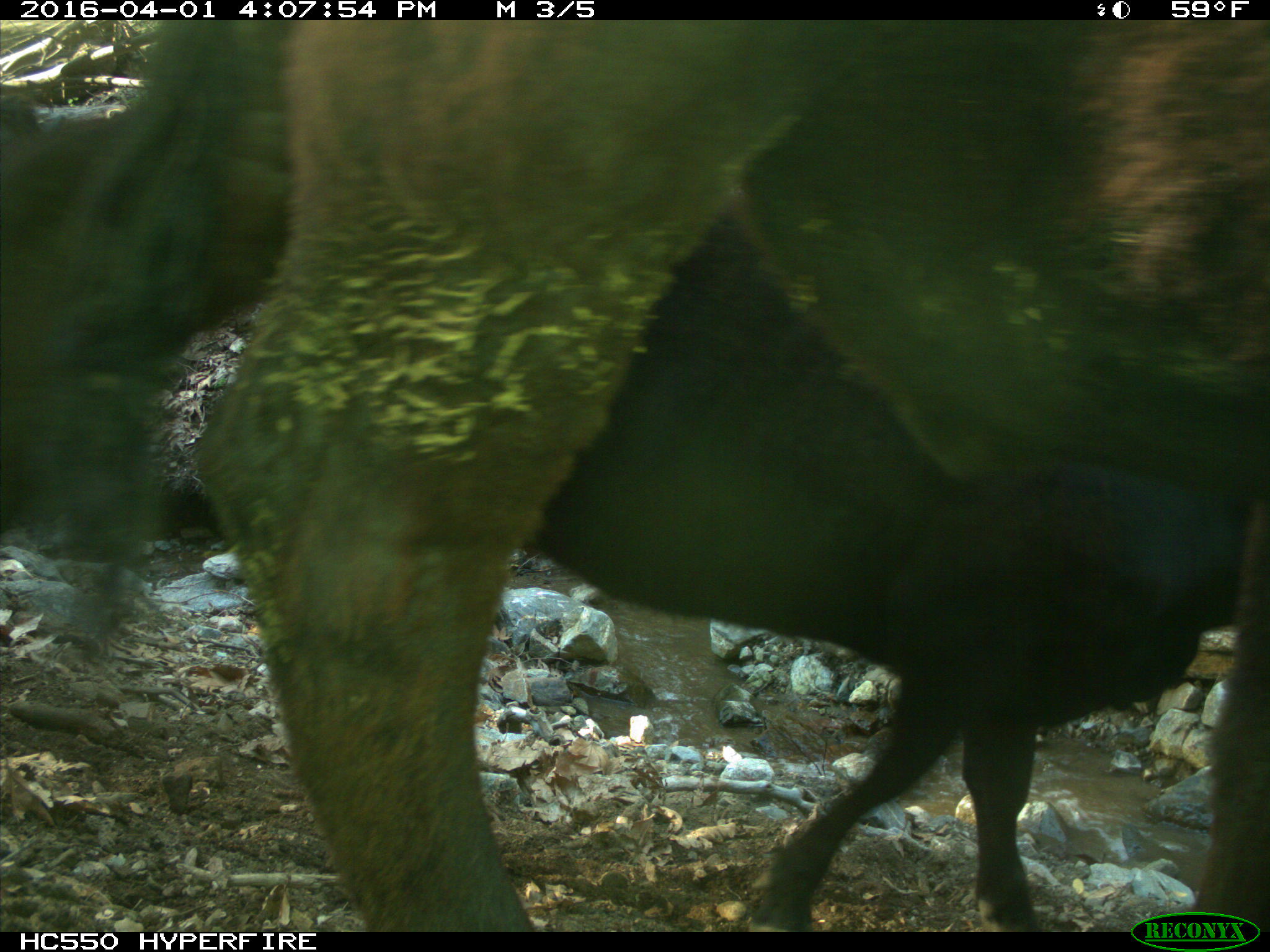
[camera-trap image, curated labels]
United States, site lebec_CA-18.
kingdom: Animalia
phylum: Chordata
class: Mammalia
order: Artiodactyla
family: Bovidae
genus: Bos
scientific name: Bos taurus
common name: domestic cow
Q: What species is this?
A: Bos taurus (domestic cow).